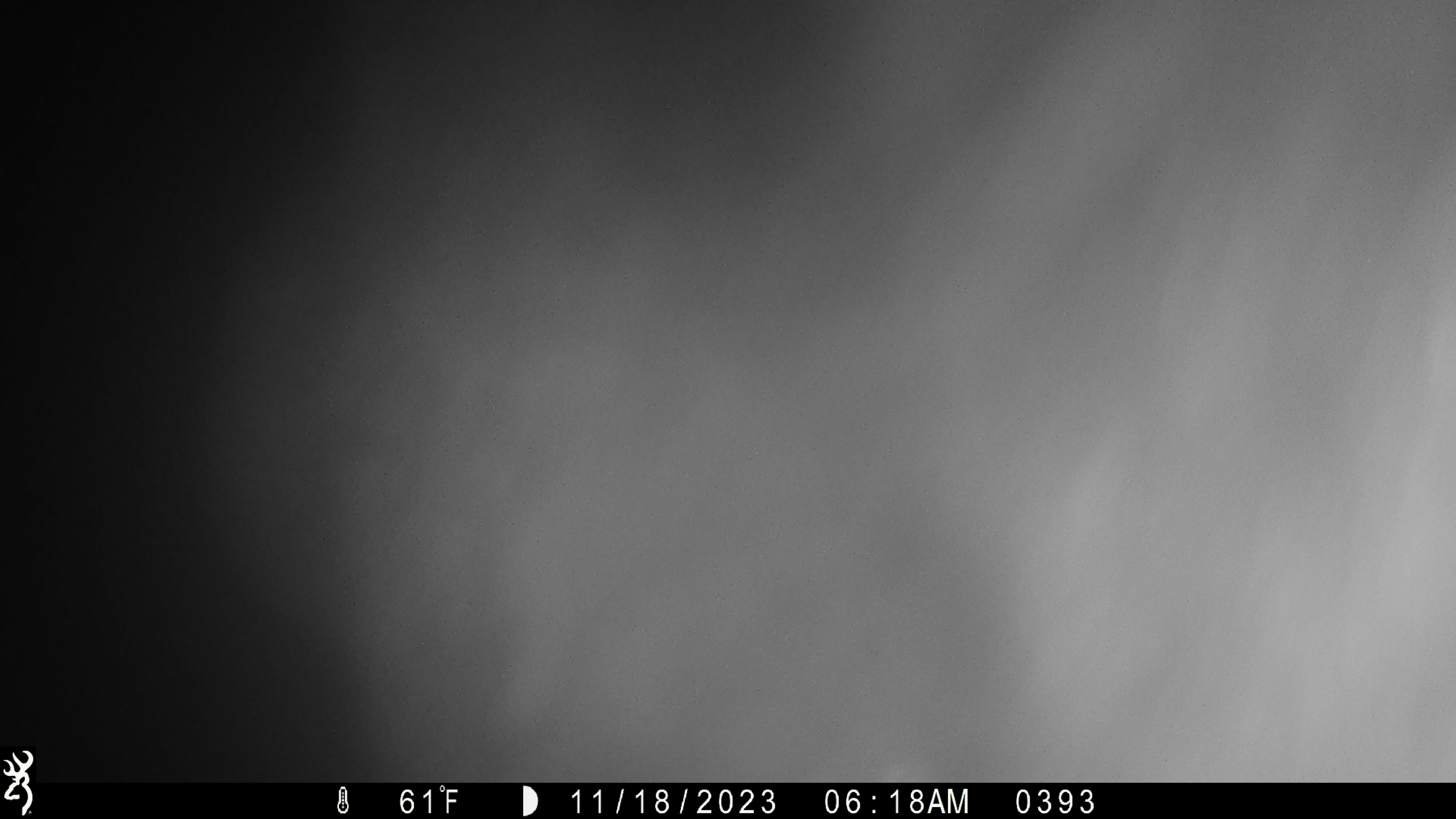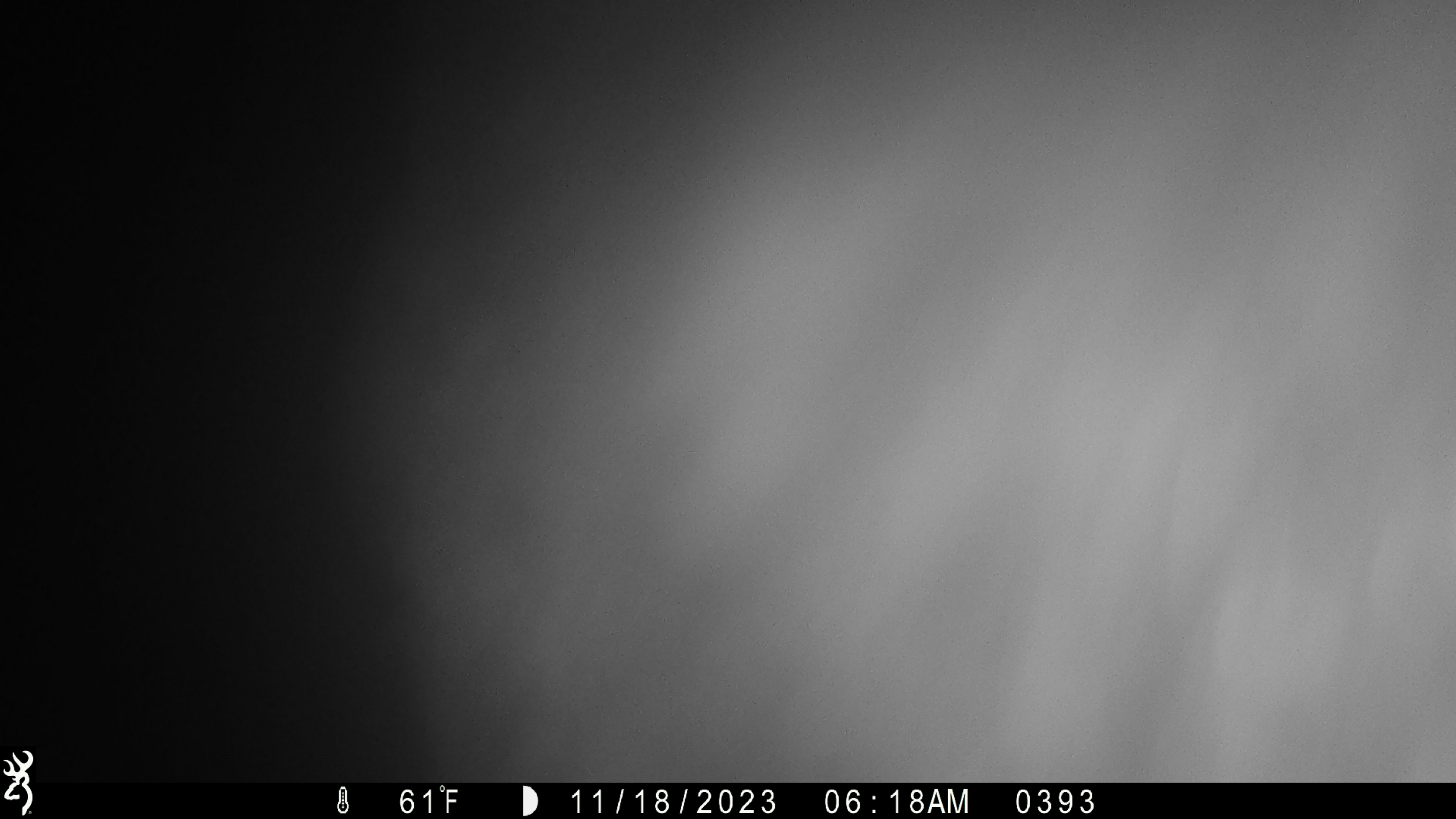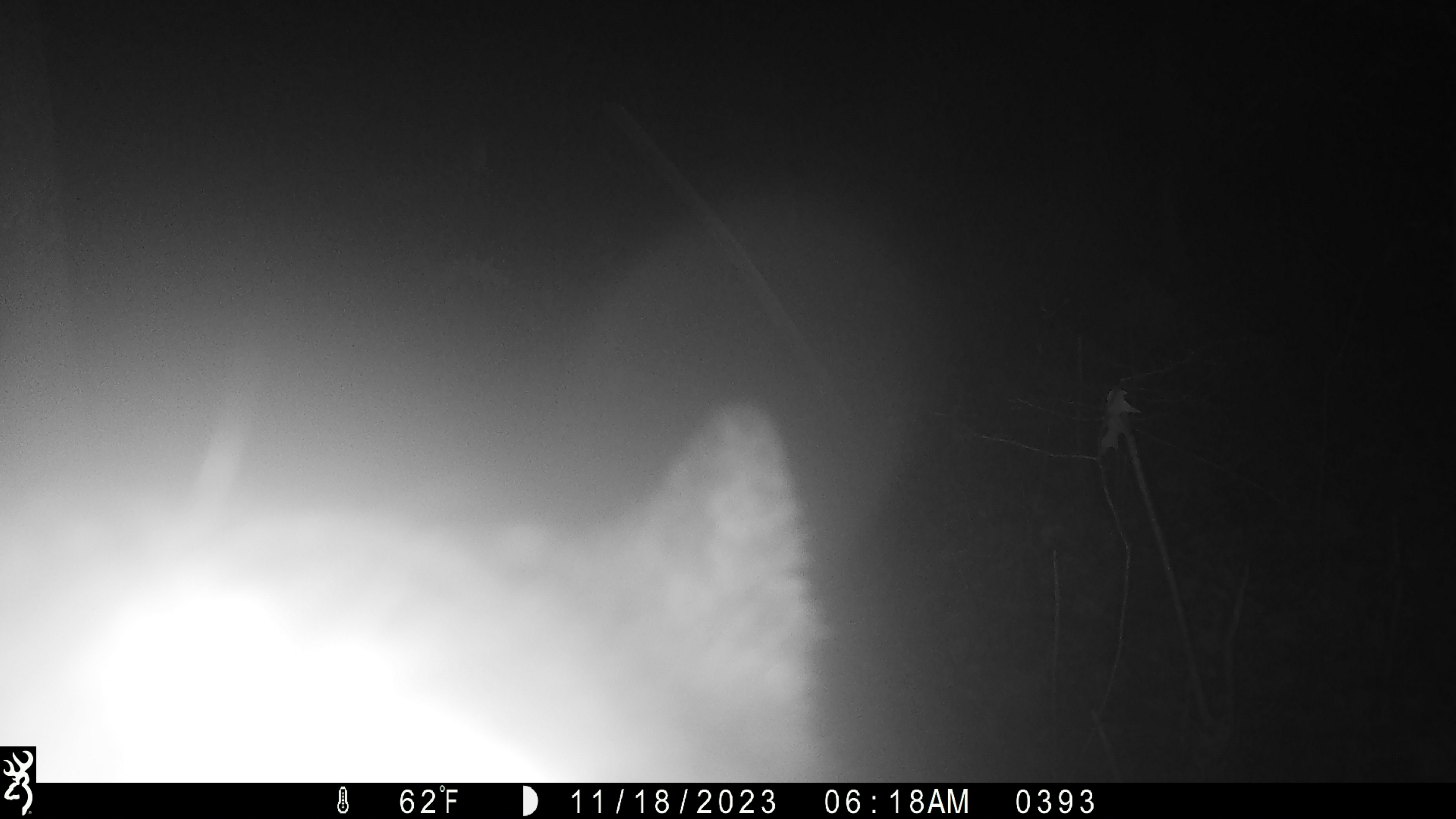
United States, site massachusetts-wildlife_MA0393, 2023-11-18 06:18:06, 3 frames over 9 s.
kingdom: Animalia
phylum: Chordata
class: Mammalia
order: Carnivora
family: Ursidae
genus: Ursus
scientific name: Ursus americanus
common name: black bear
Black bear (Ursus americanus).